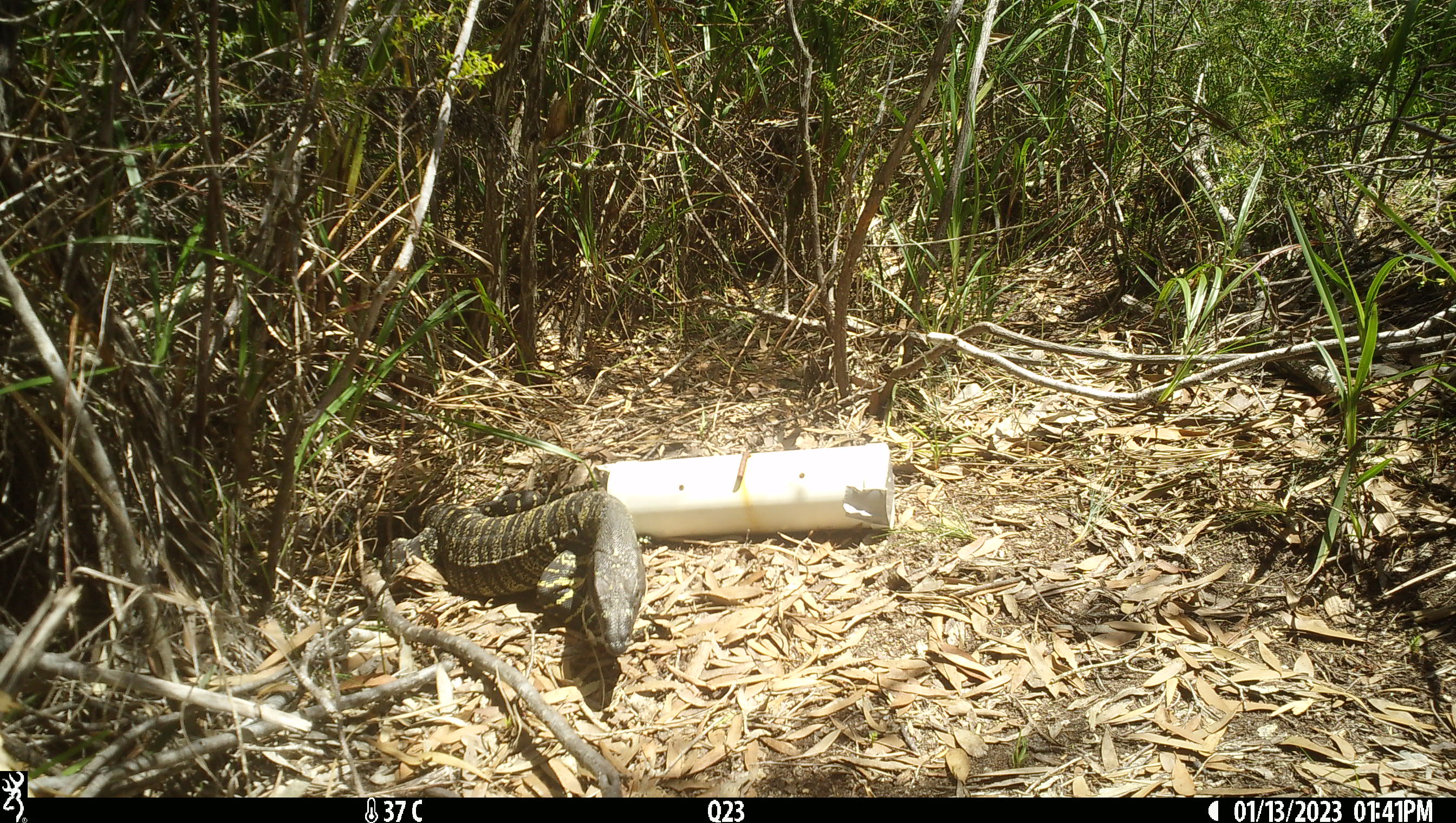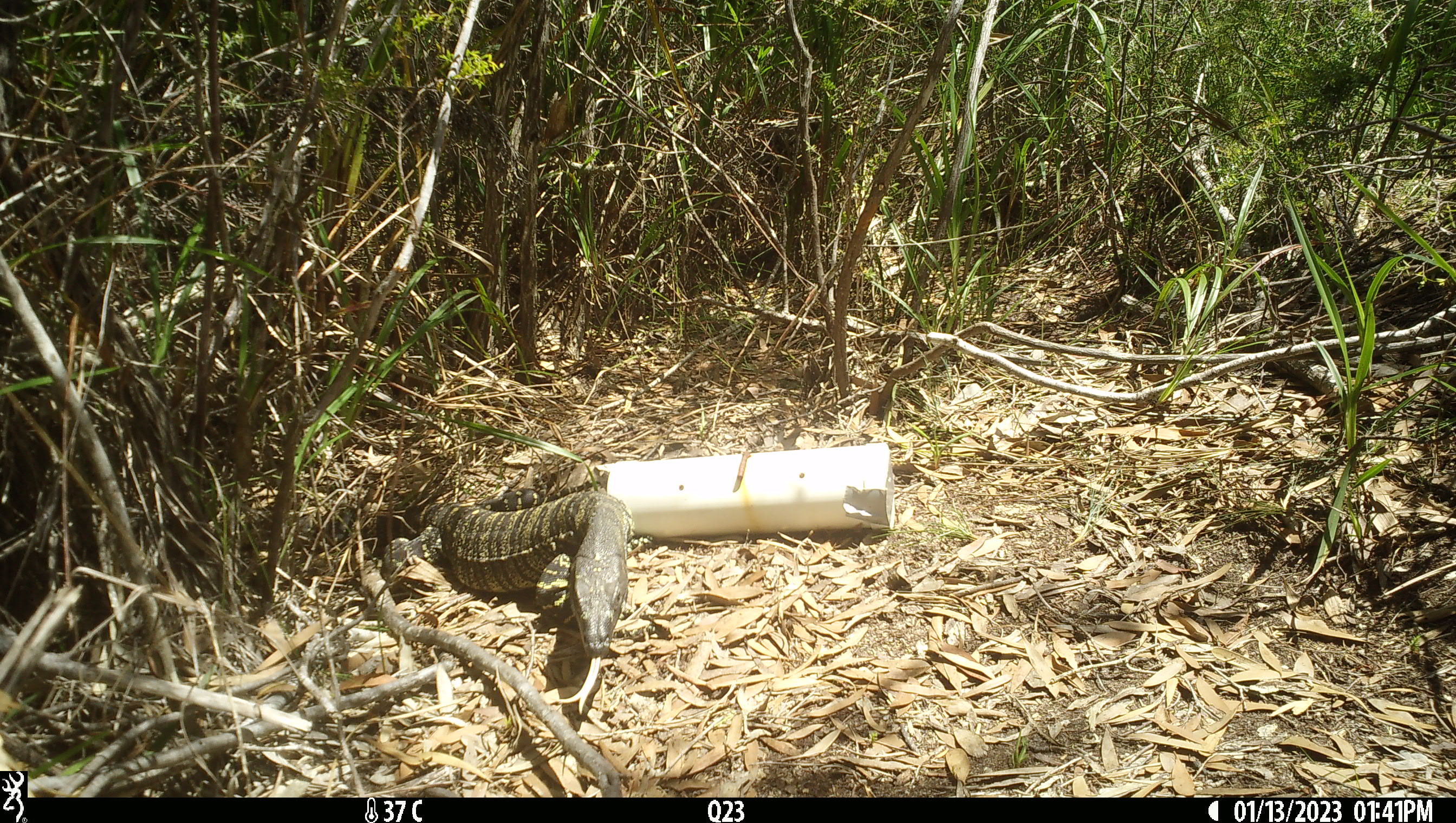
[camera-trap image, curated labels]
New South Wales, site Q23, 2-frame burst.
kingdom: Animalia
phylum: Chordata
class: Reptilia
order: Squamata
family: Varanidae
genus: Varanus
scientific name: Varanus varius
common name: lace monitor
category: goanna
Goanna (lace monitor) (Varanus varius).